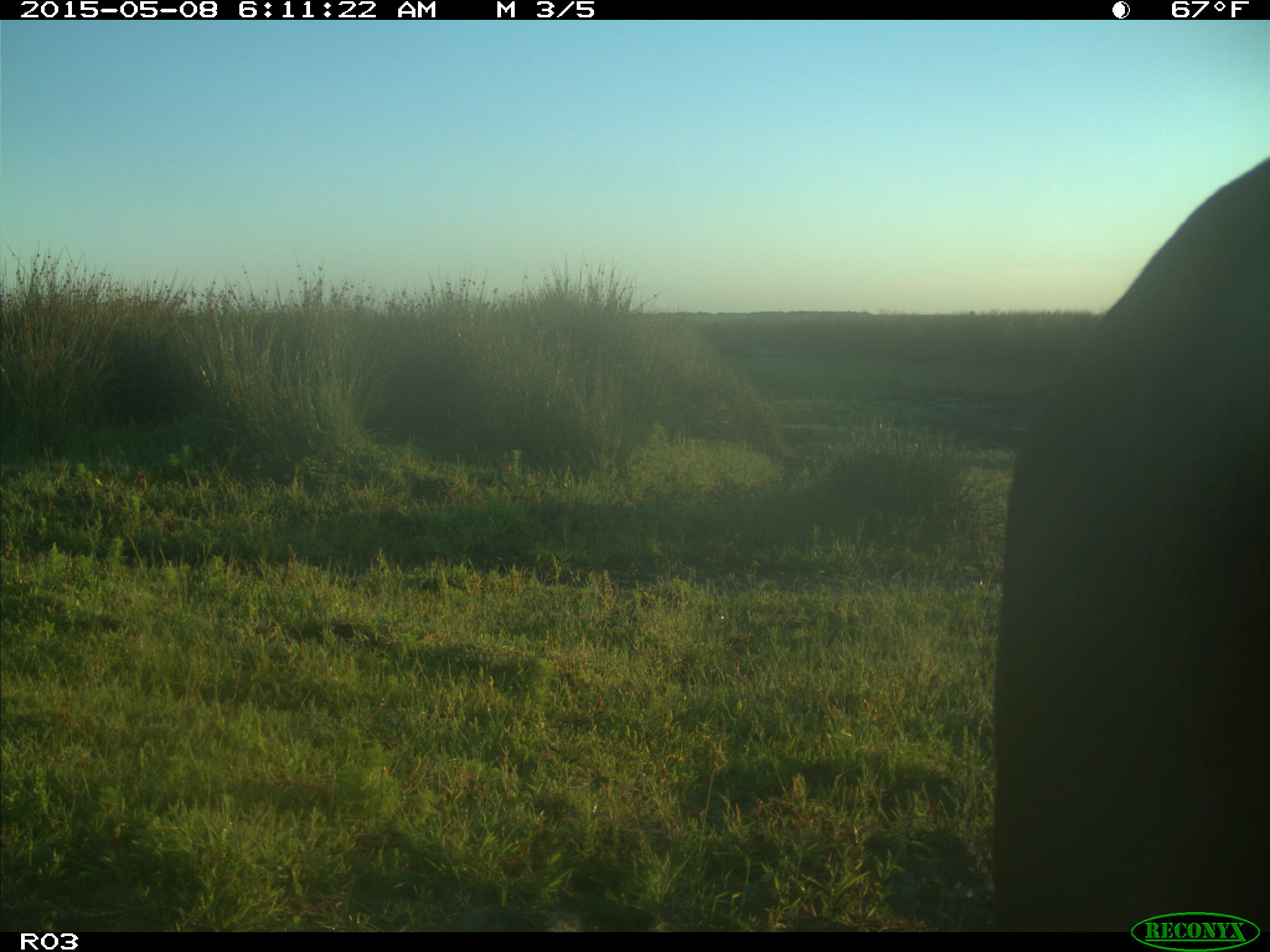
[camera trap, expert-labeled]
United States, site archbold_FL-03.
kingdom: Animalia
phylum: Chordata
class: Mammalia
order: Artiodactyla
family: Bovidae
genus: Bos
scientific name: Bos taurus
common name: domestic cow